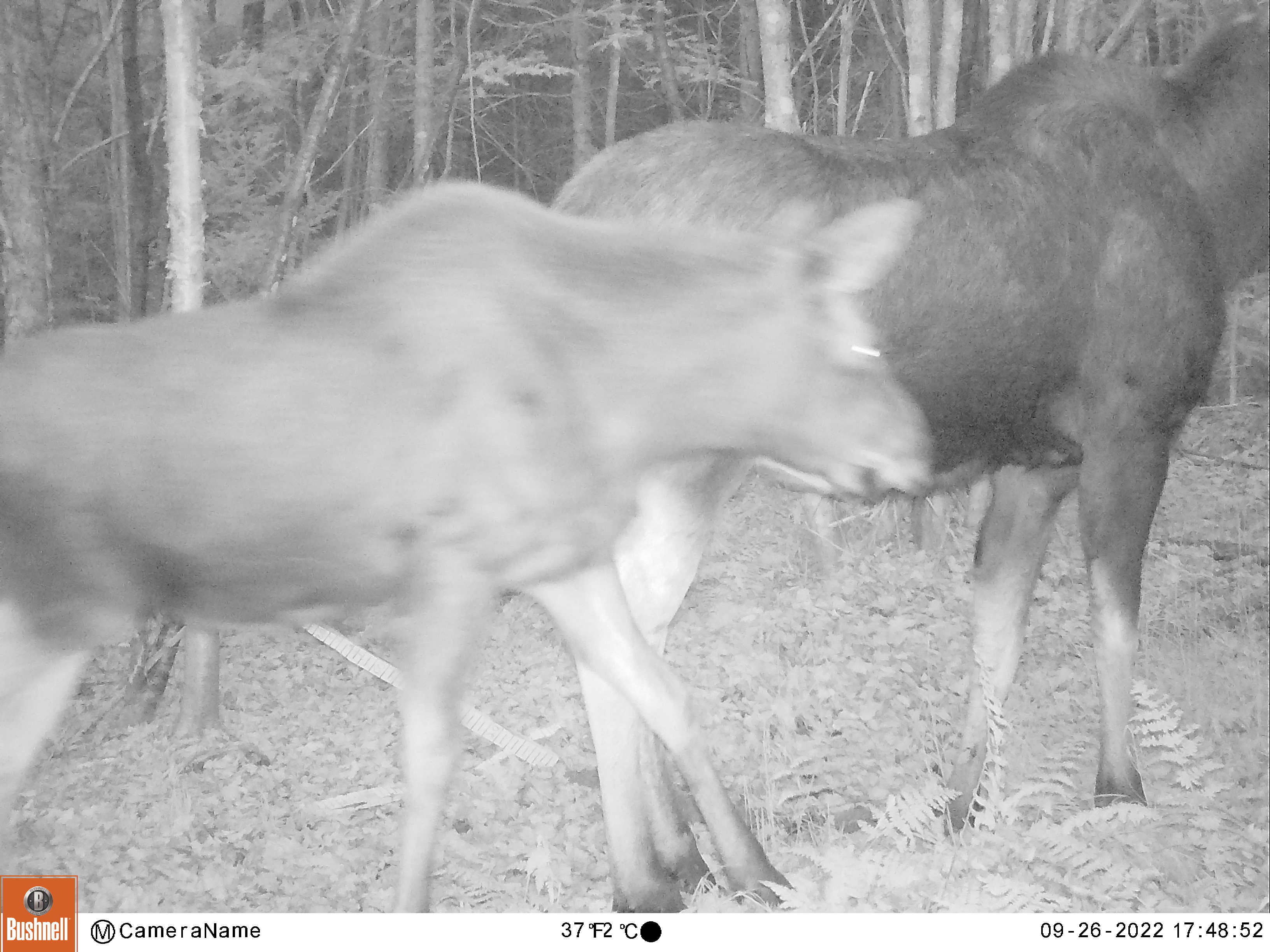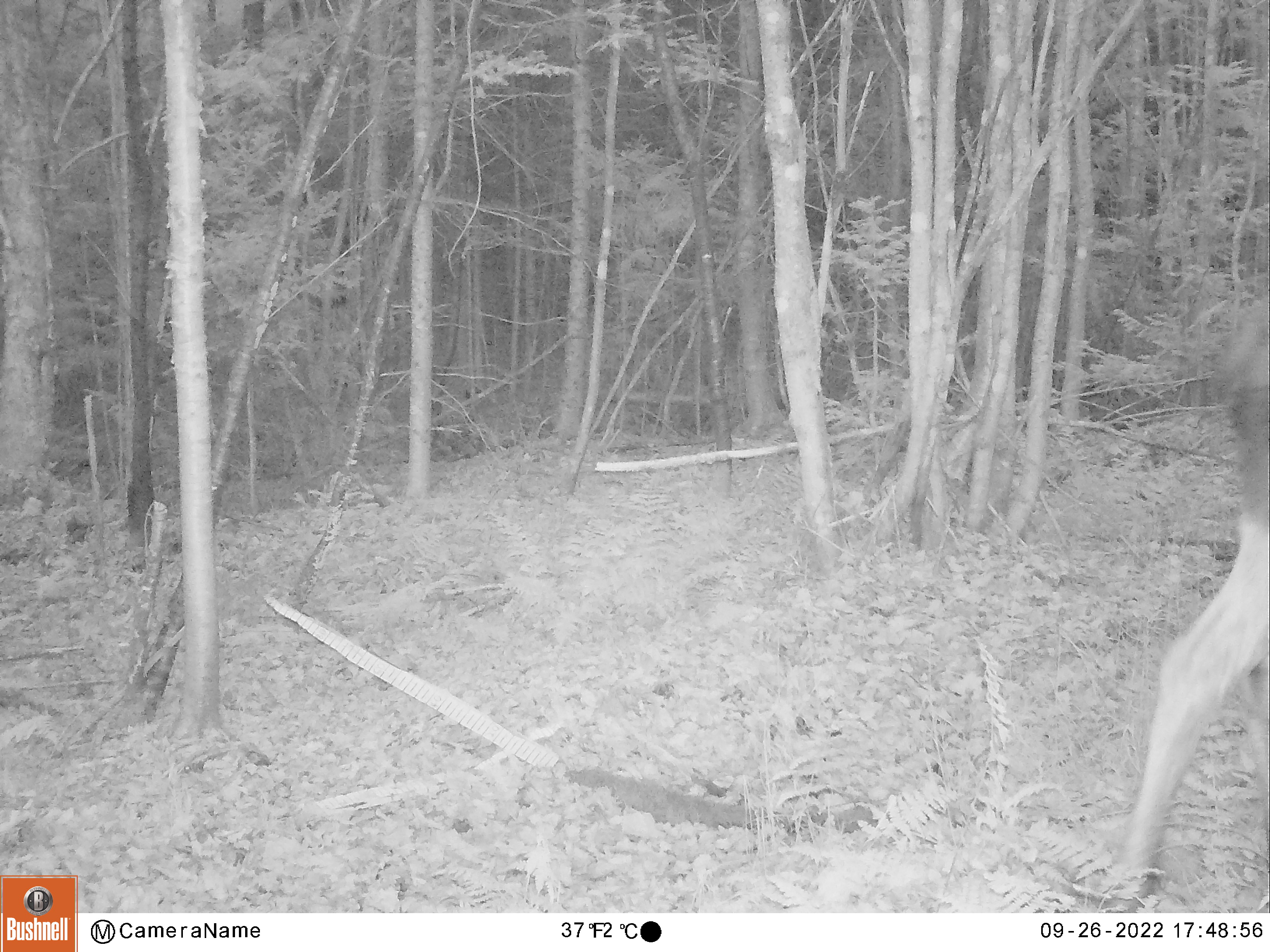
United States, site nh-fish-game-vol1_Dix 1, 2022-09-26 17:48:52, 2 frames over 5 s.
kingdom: Animalia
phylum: Chordata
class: Mammalia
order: Artiodactyla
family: Cervidae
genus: Alces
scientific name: Alces alces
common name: moose